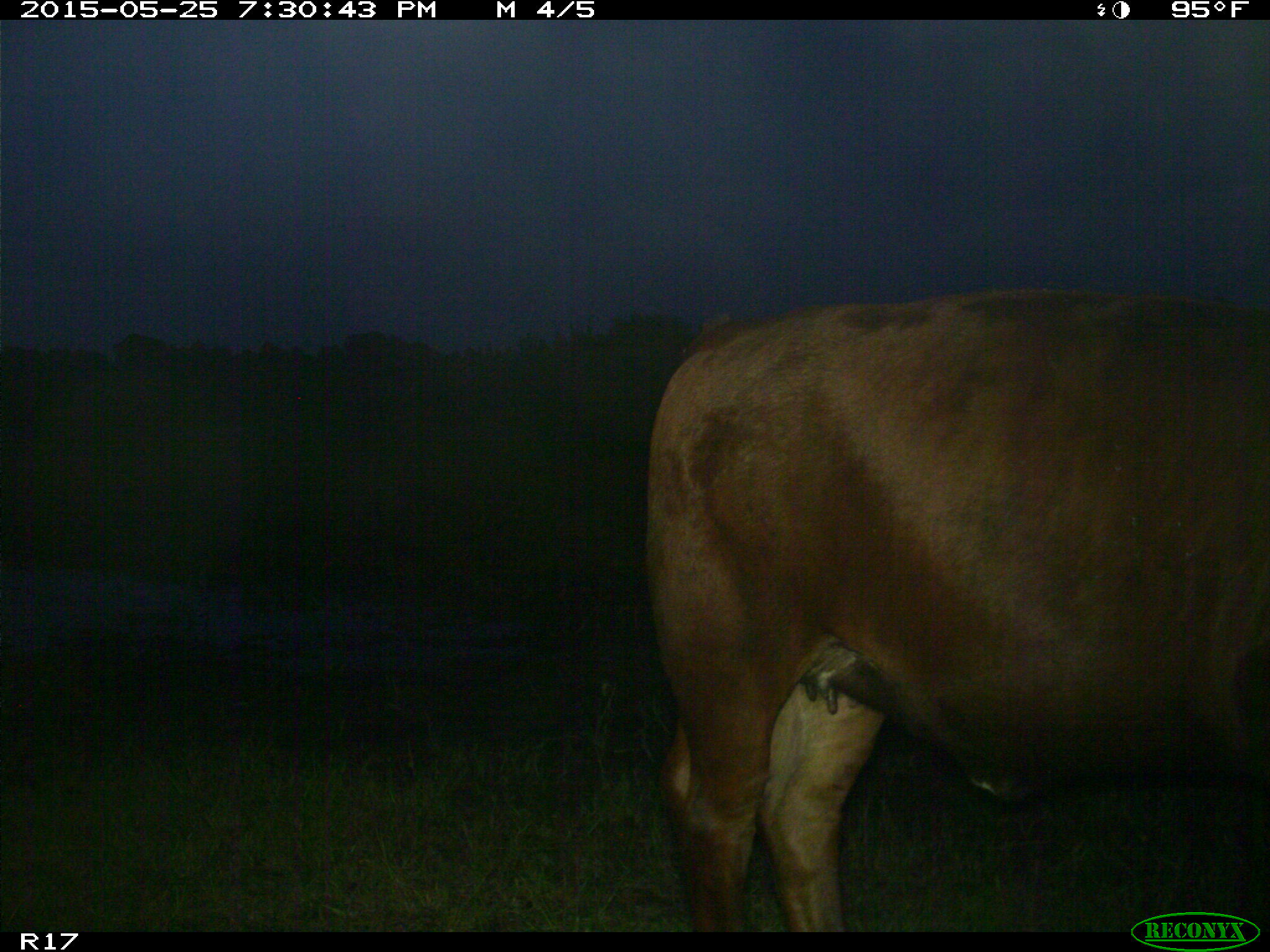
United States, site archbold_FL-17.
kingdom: Animalia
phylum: Chordata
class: Mammalia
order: Artiodactyla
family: Bovidae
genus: Bos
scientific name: Bos taurus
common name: domestic cow